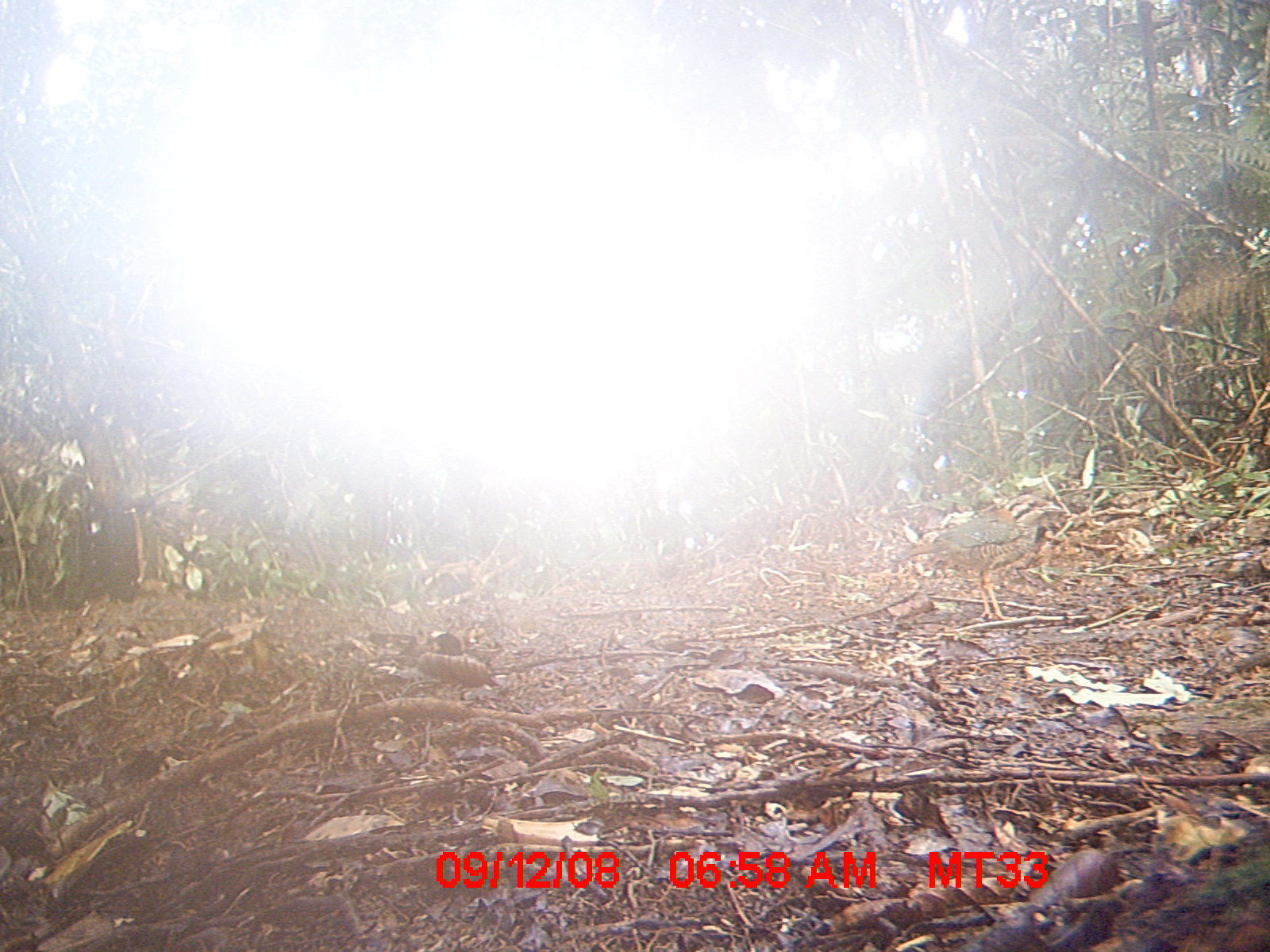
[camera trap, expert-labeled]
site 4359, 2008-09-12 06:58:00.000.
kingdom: Animalia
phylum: Chordata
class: Aves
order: Coraciiformes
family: Brachypteraciidae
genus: Brachypteracias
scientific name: Brachypteracias squamiger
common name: scaly ground-roller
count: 1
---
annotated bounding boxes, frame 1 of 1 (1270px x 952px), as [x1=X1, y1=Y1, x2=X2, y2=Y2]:
brachypteracias squamiger: [x1=896, y1=502, x2=1063, y2=621]